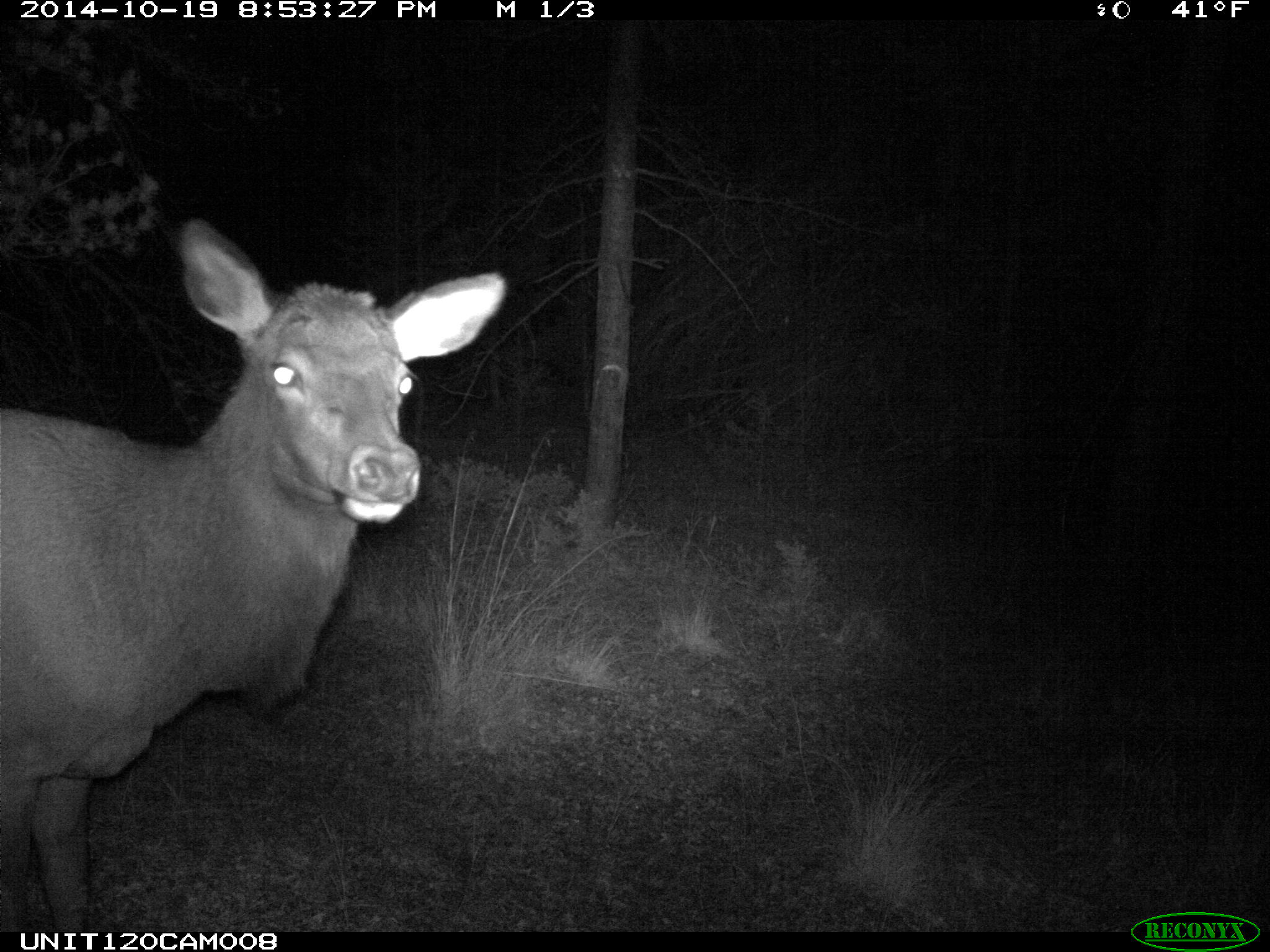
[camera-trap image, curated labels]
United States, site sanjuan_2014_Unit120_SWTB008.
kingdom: Animalia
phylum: Chordata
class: Mammalia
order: Artiodactyla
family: Cervidae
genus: Cervus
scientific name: Cervus elaphus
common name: red deer